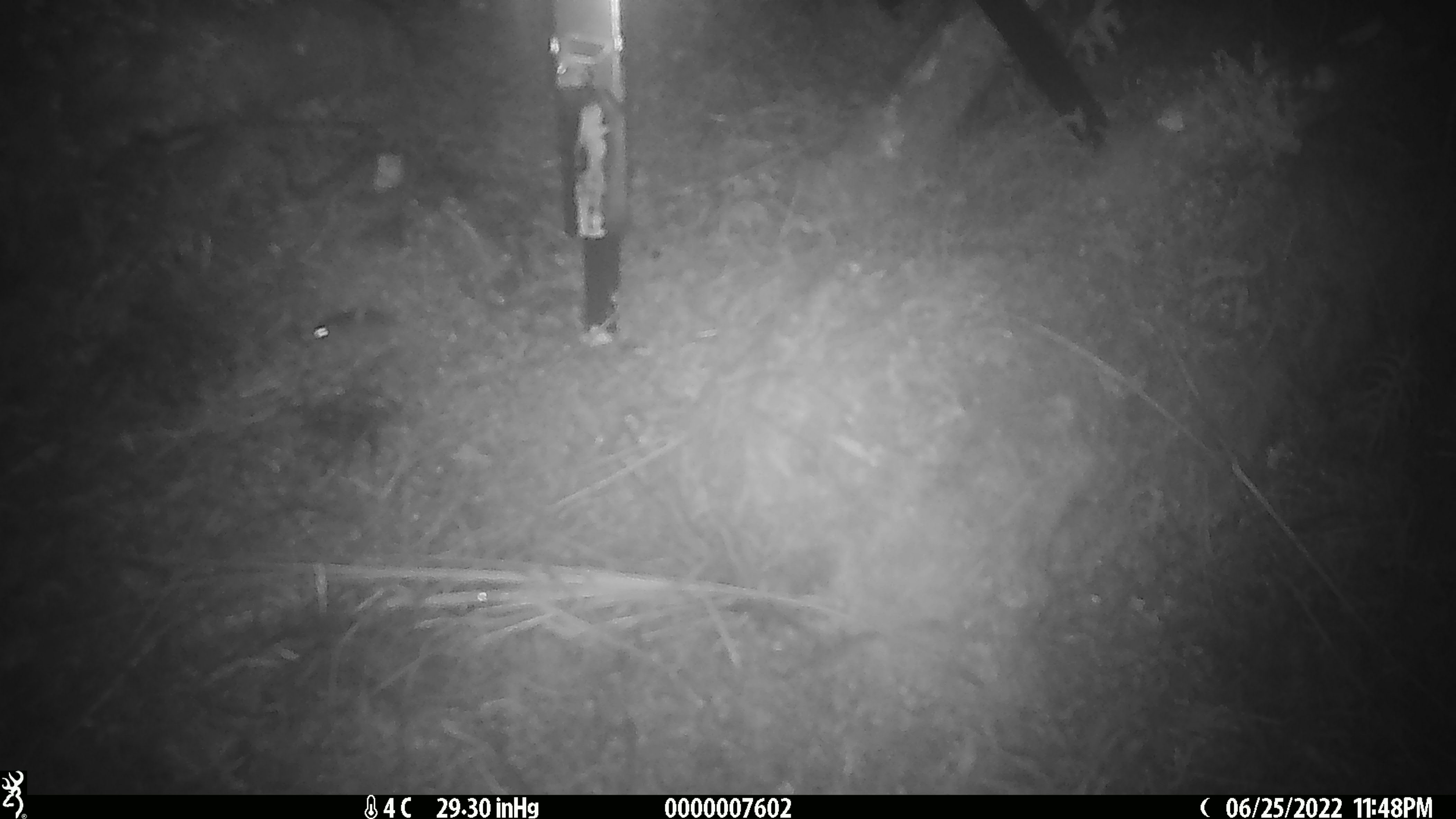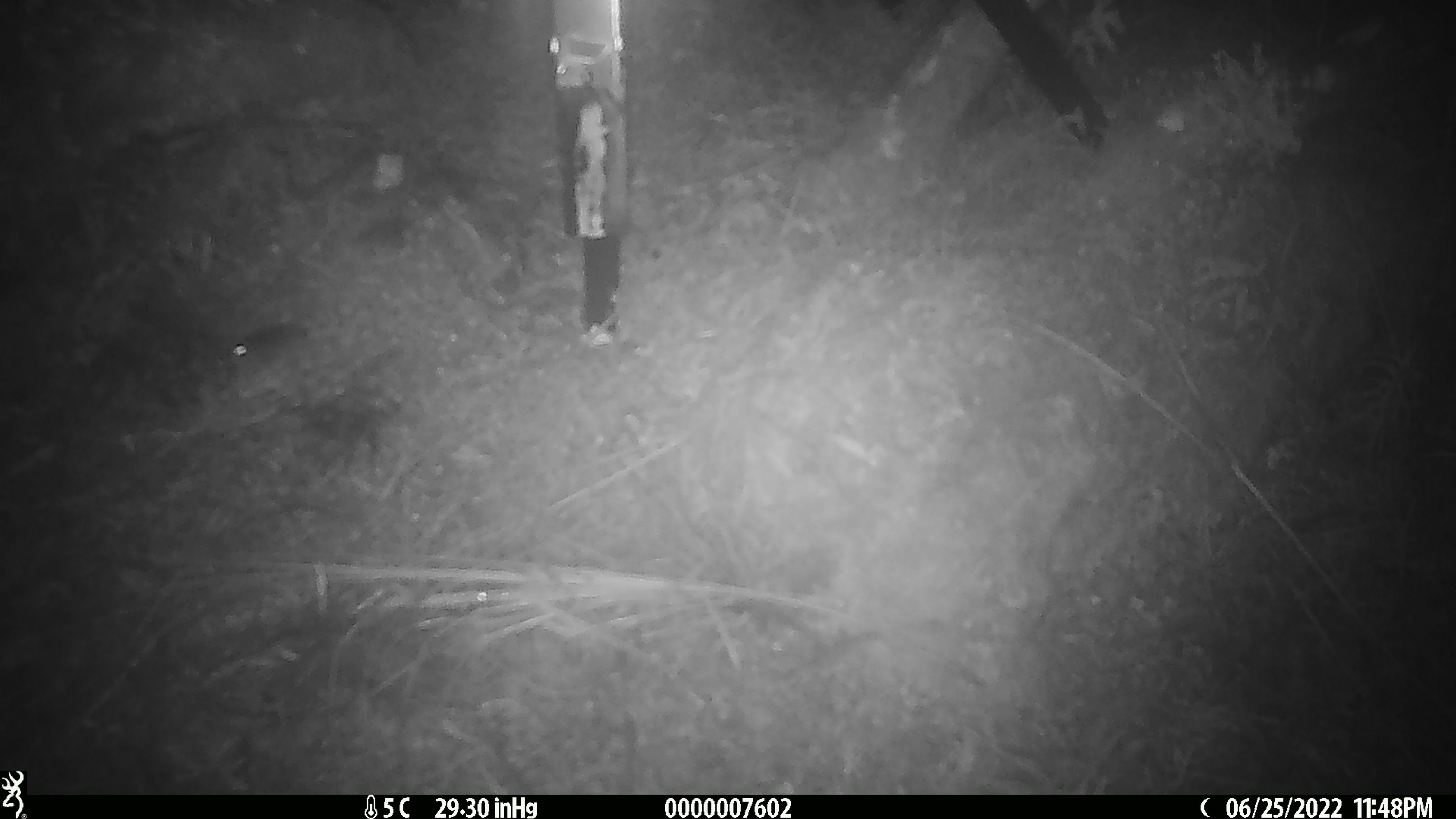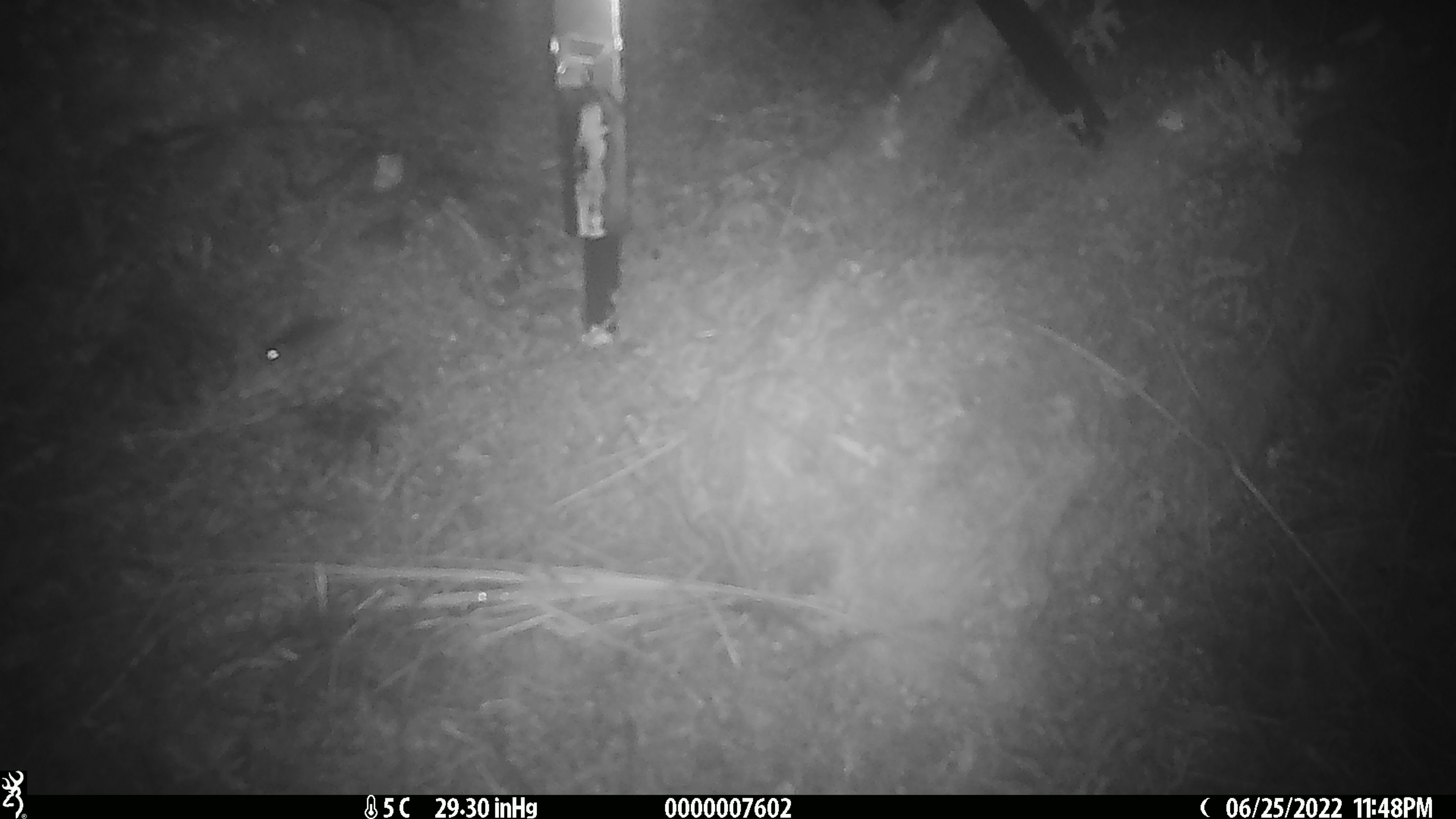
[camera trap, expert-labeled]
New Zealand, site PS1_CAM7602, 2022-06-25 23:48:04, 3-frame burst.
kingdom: Animalia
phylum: Chordata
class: Mammalia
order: Rodentia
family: Muridae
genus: Mus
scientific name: Mus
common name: mouse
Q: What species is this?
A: Mouse (Mus).